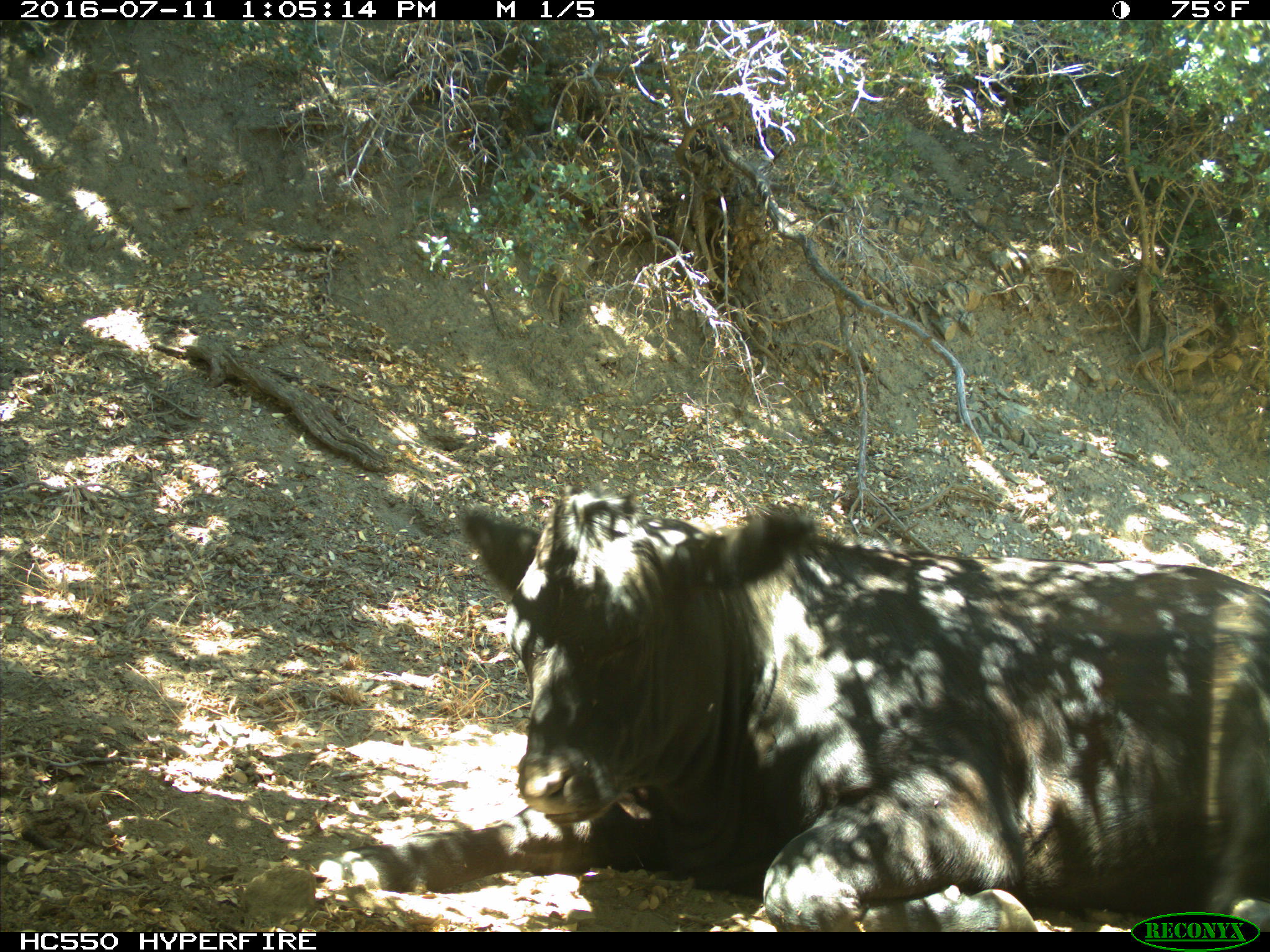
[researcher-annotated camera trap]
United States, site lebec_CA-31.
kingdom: Animalia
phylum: Chordata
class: Mammalia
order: Artiodactyla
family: Bovidae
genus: Bos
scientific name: Bos taurus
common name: domestic cow